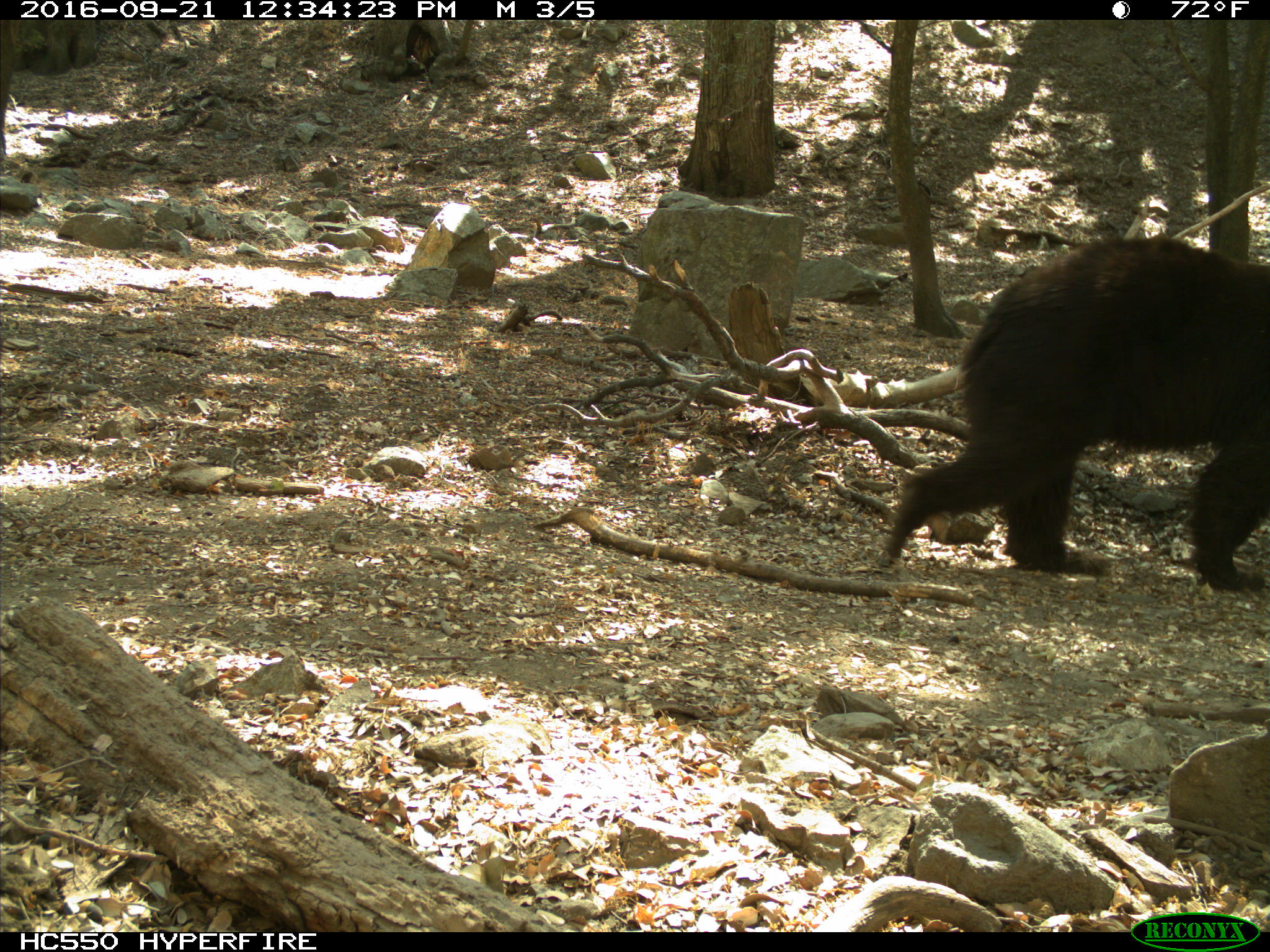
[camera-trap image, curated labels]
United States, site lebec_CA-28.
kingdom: Animalia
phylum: Chordata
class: Mammalia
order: Carnivora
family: Ursidae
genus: Ursus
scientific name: Ursus americanus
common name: american black bear